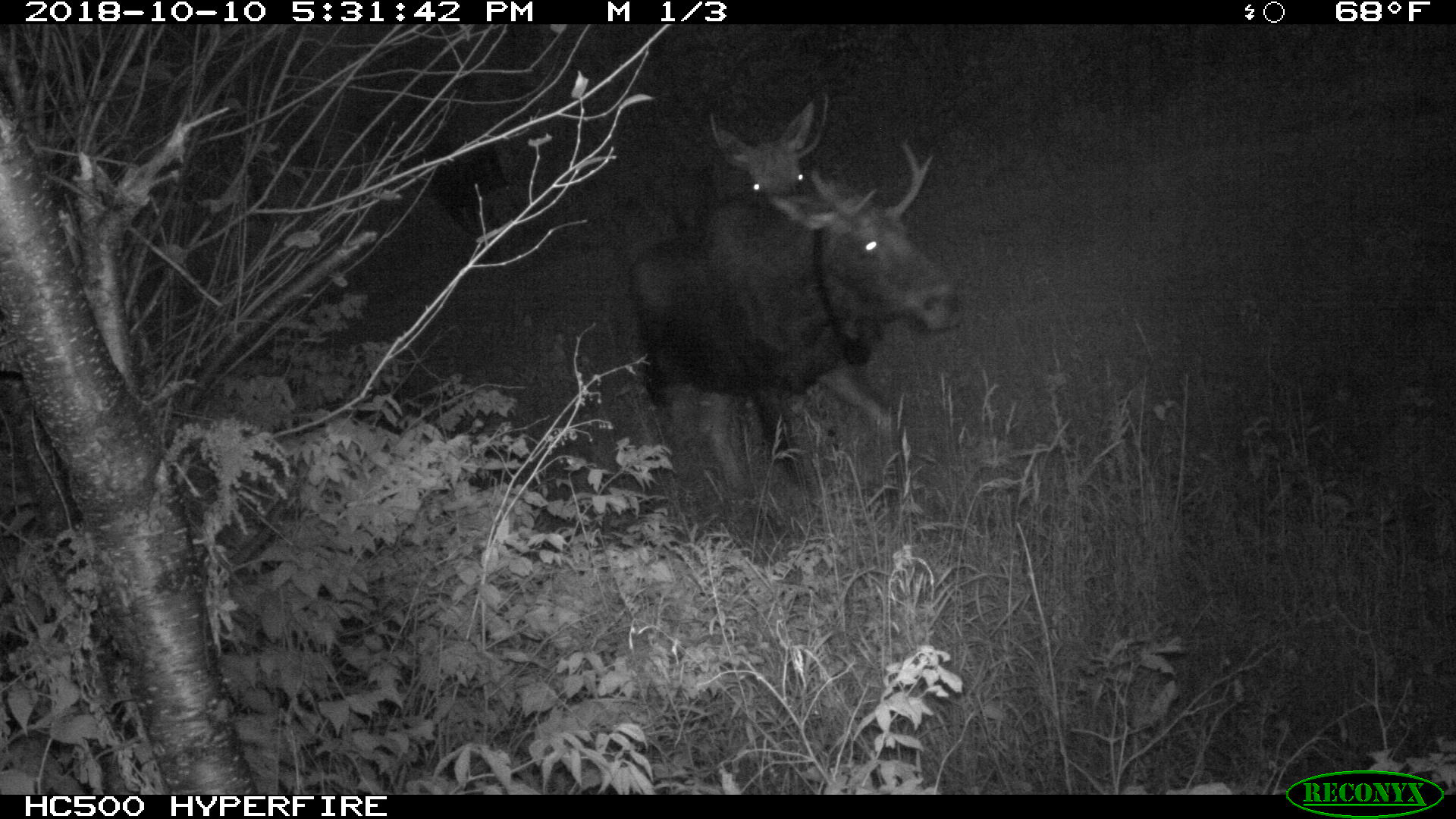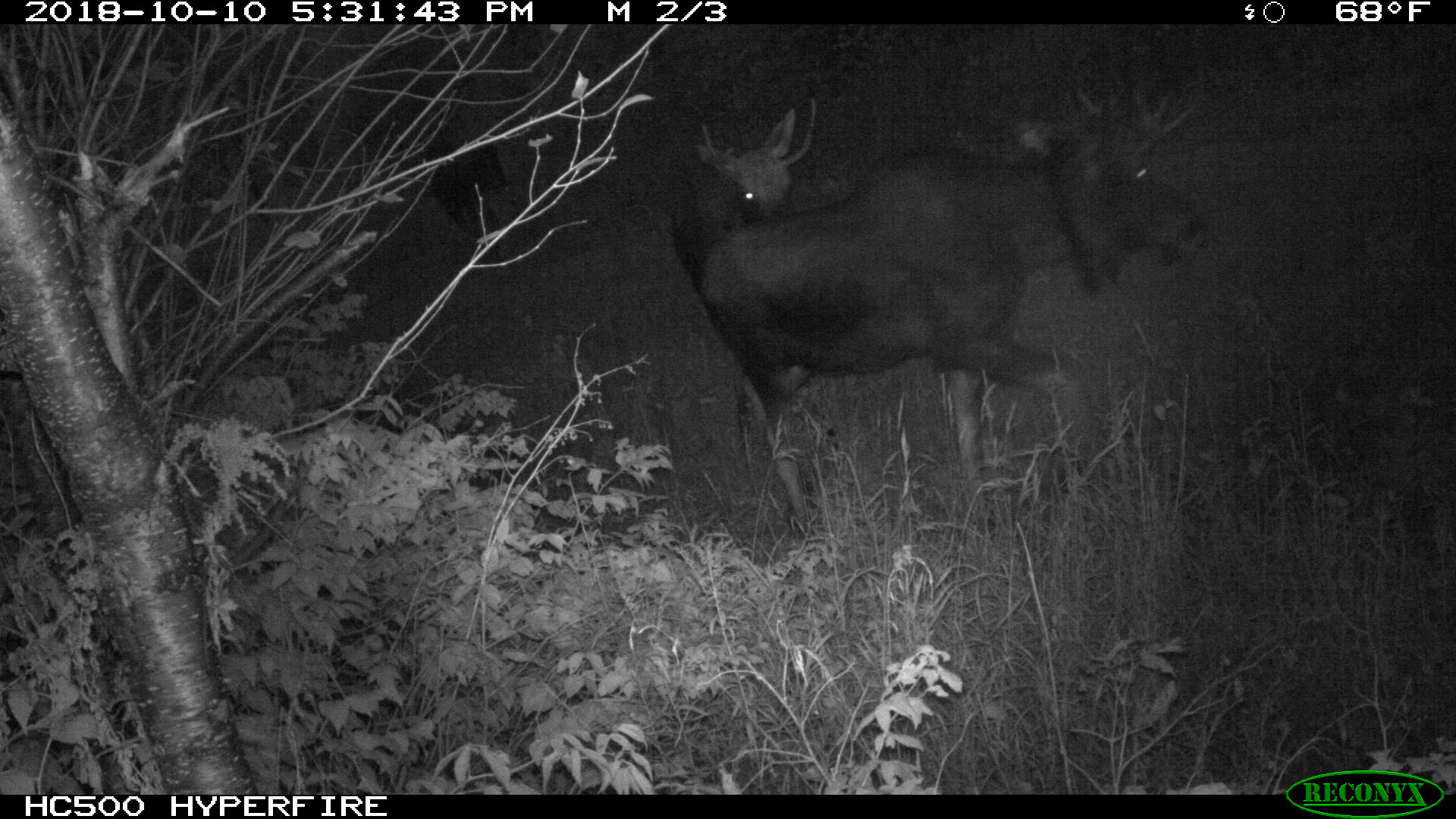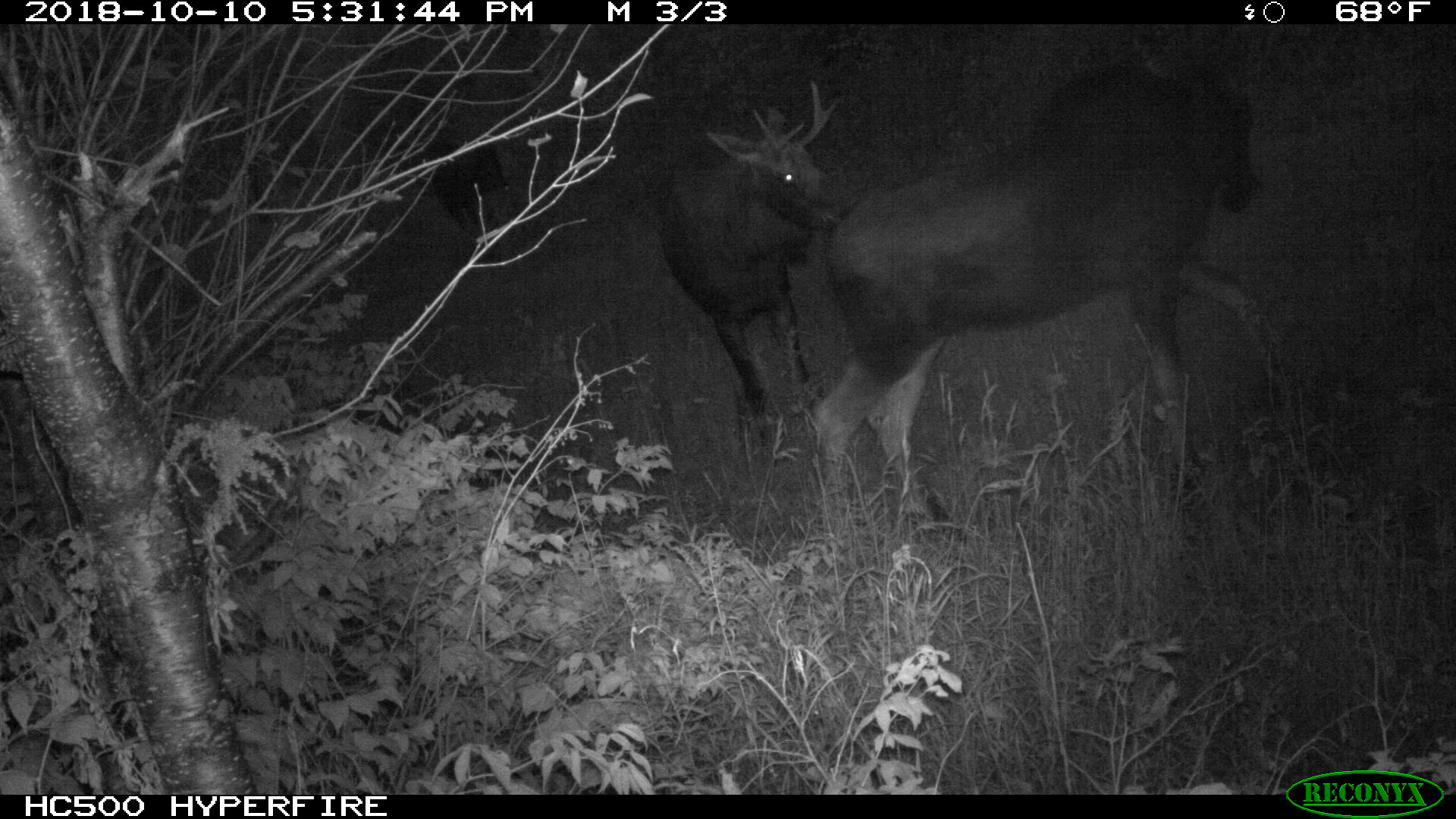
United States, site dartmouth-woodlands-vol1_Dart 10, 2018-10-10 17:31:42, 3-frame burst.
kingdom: Animalia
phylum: Chordata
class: Mammalia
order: Artiodactyla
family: Cervidae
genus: Alces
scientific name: Alces alces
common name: moose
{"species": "moose (Alces alces)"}